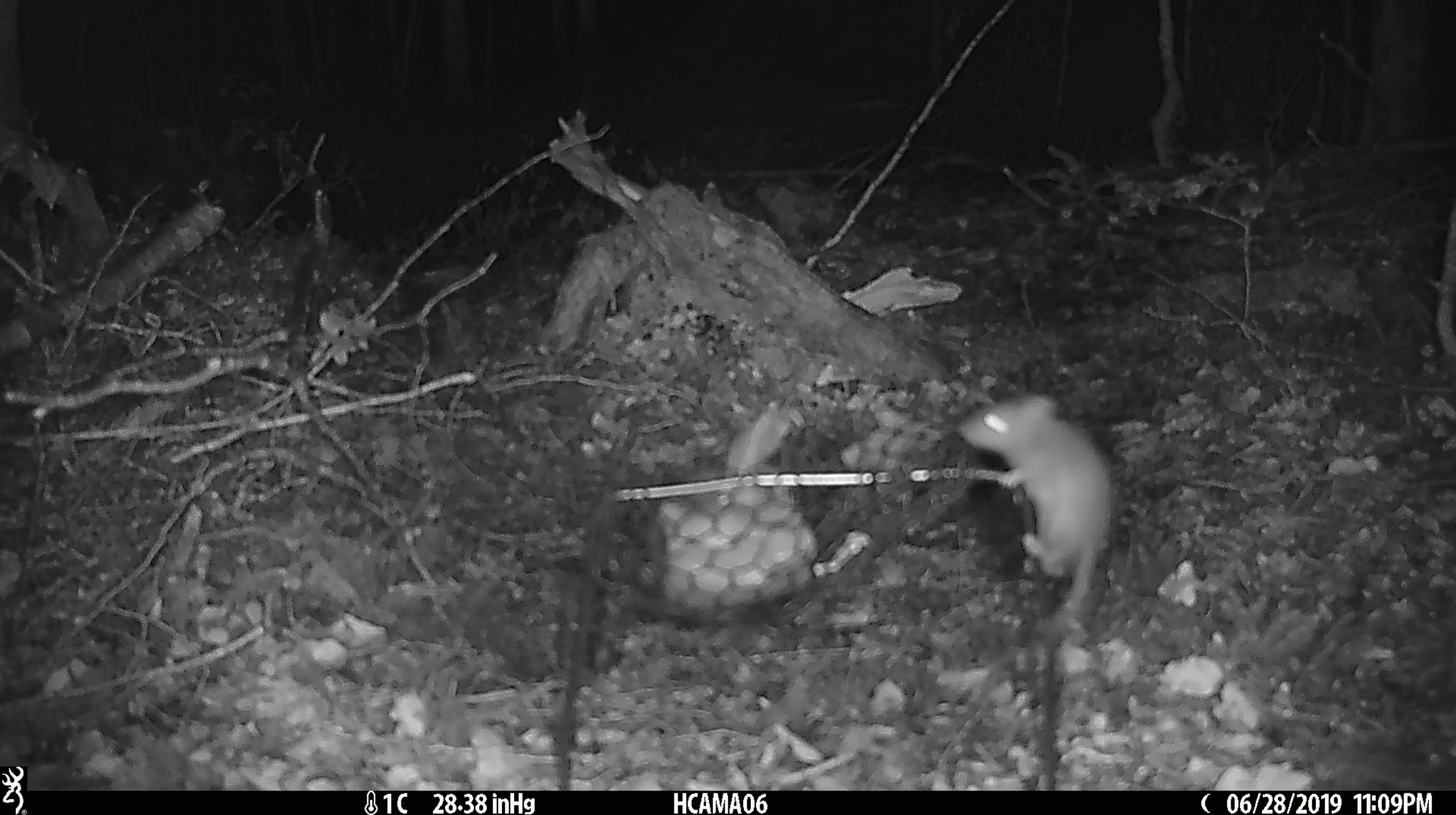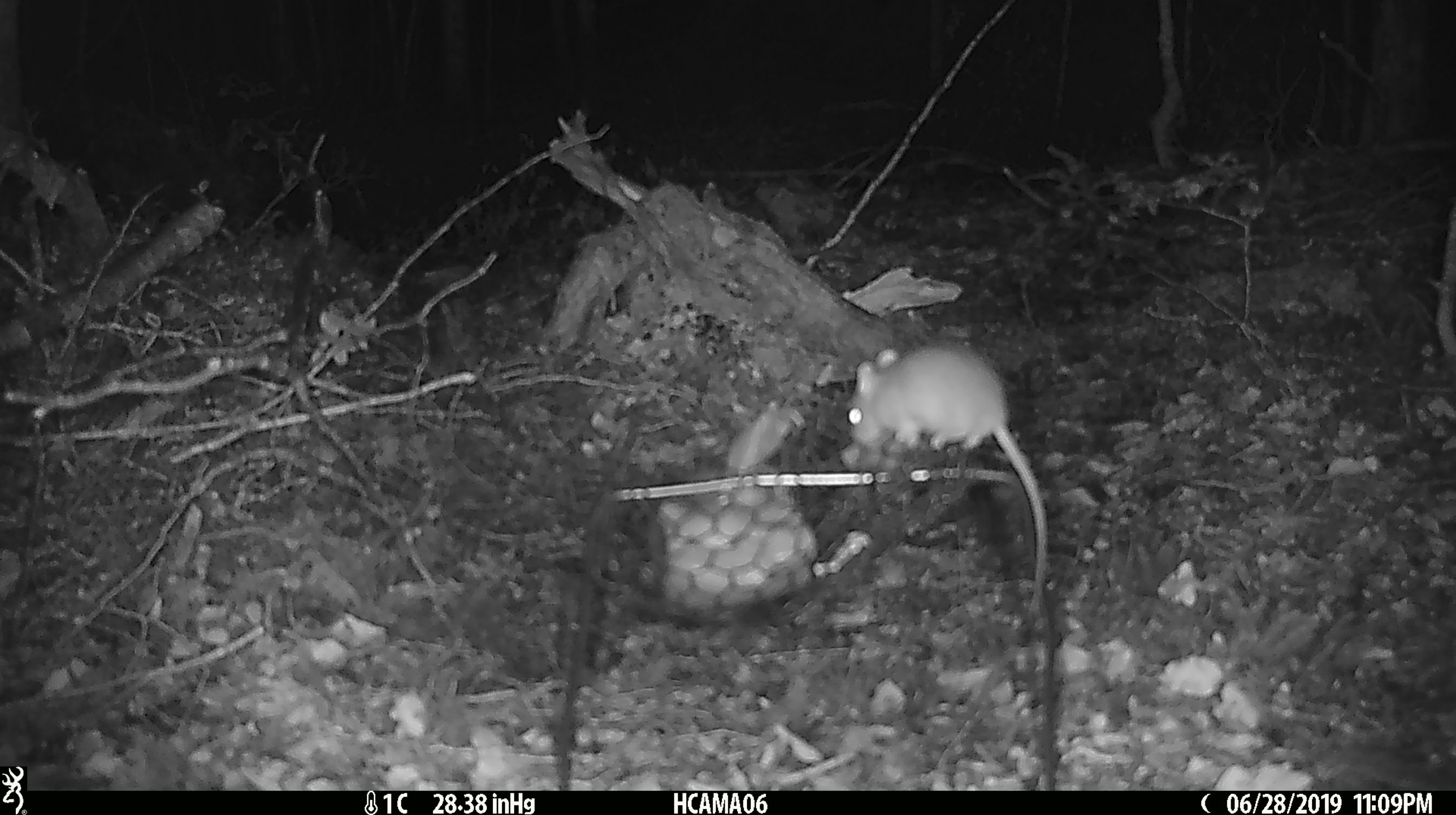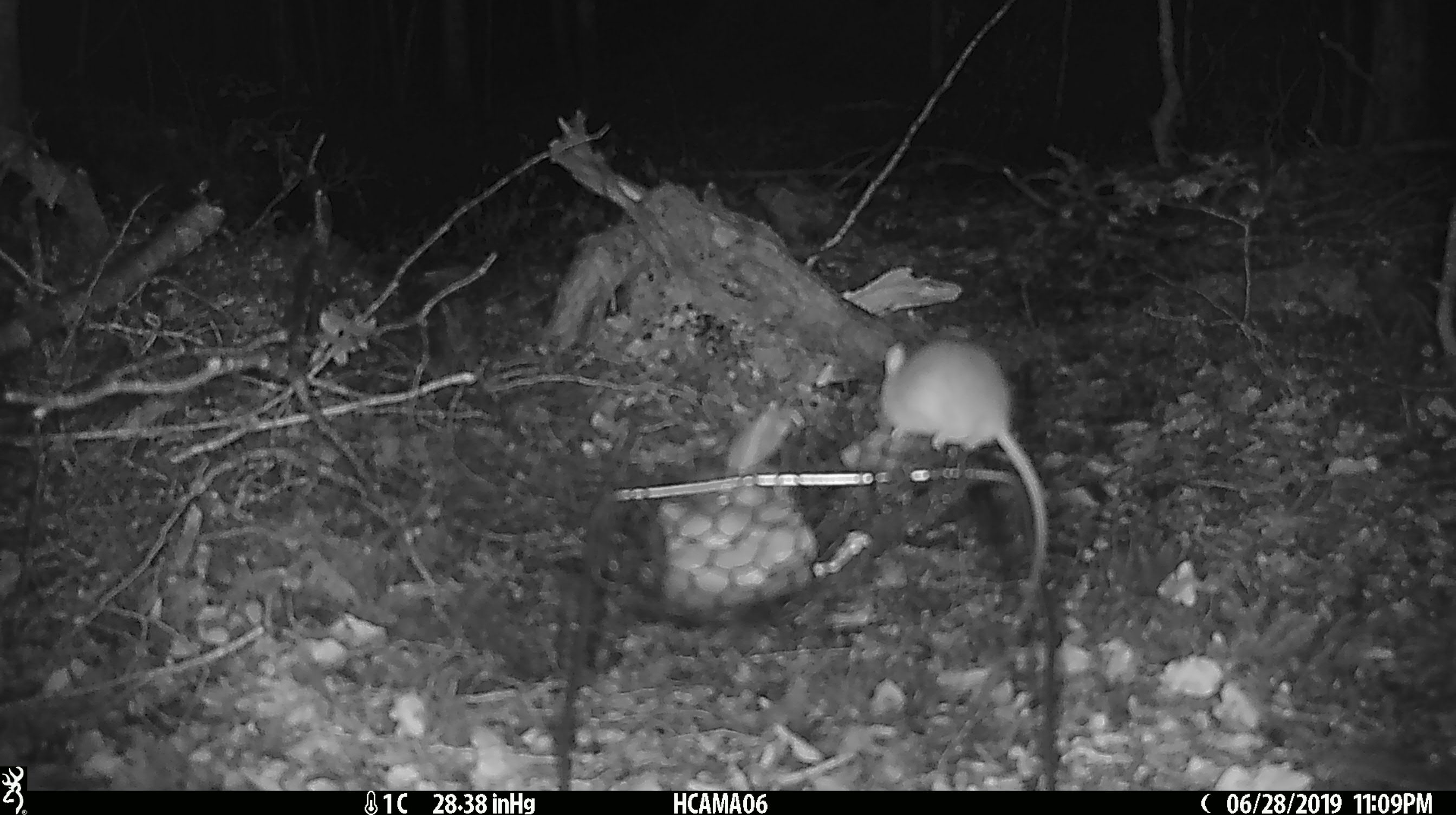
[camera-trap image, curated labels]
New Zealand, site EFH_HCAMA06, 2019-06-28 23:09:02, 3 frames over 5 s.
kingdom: Animalia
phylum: Chordata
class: Mammalia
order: Rodentia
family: Muridae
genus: Mus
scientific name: Mus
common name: mouse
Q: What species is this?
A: Mouse (Mus).